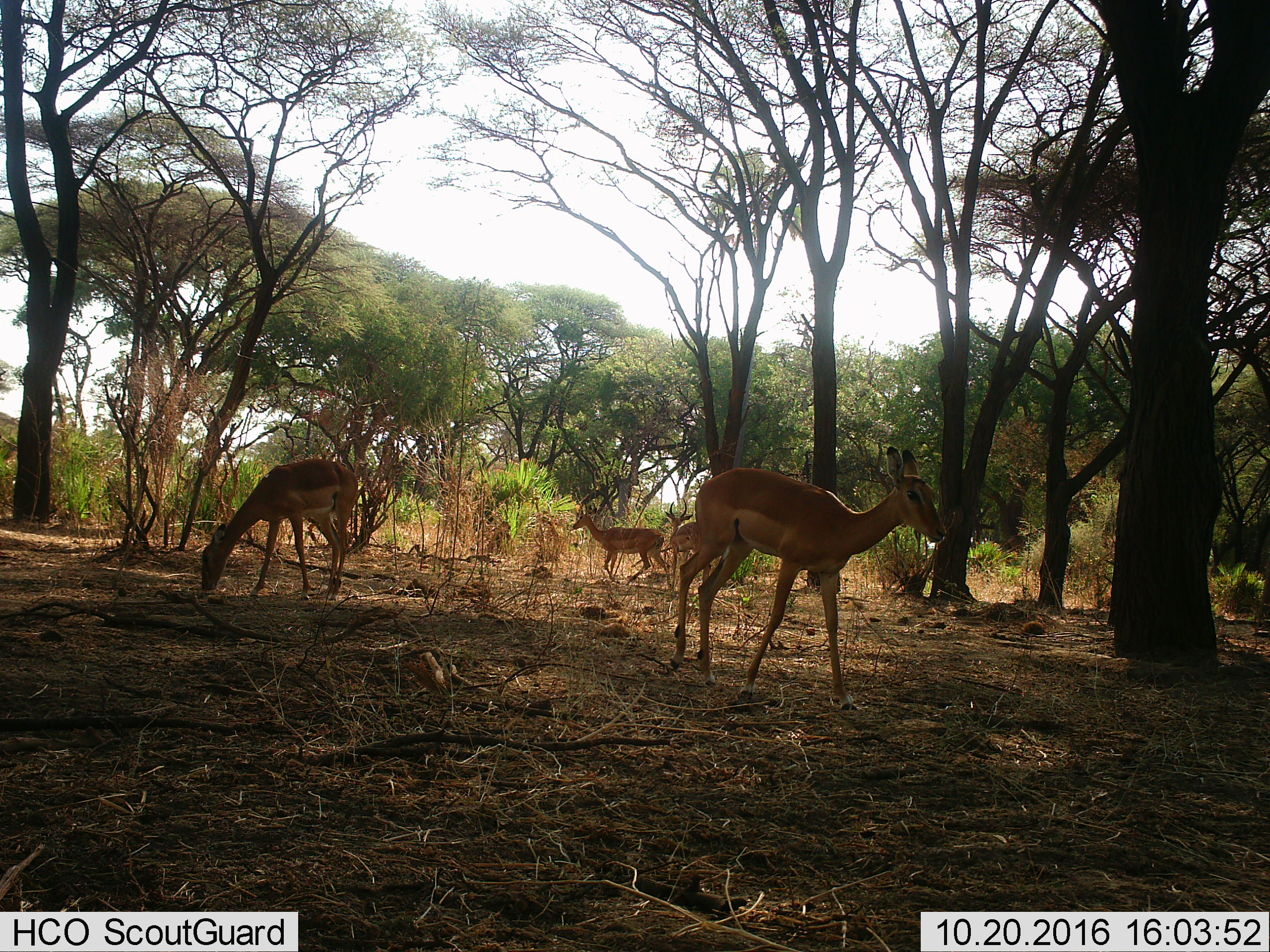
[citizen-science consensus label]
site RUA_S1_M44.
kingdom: Animalia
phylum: Chordata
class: Mammalia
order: Artiodactyla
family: Bovidae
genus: Aepyceros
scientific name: Aepyceros melampus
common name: impala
Impala (Aepyceros melampus), count 4. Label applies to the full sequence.